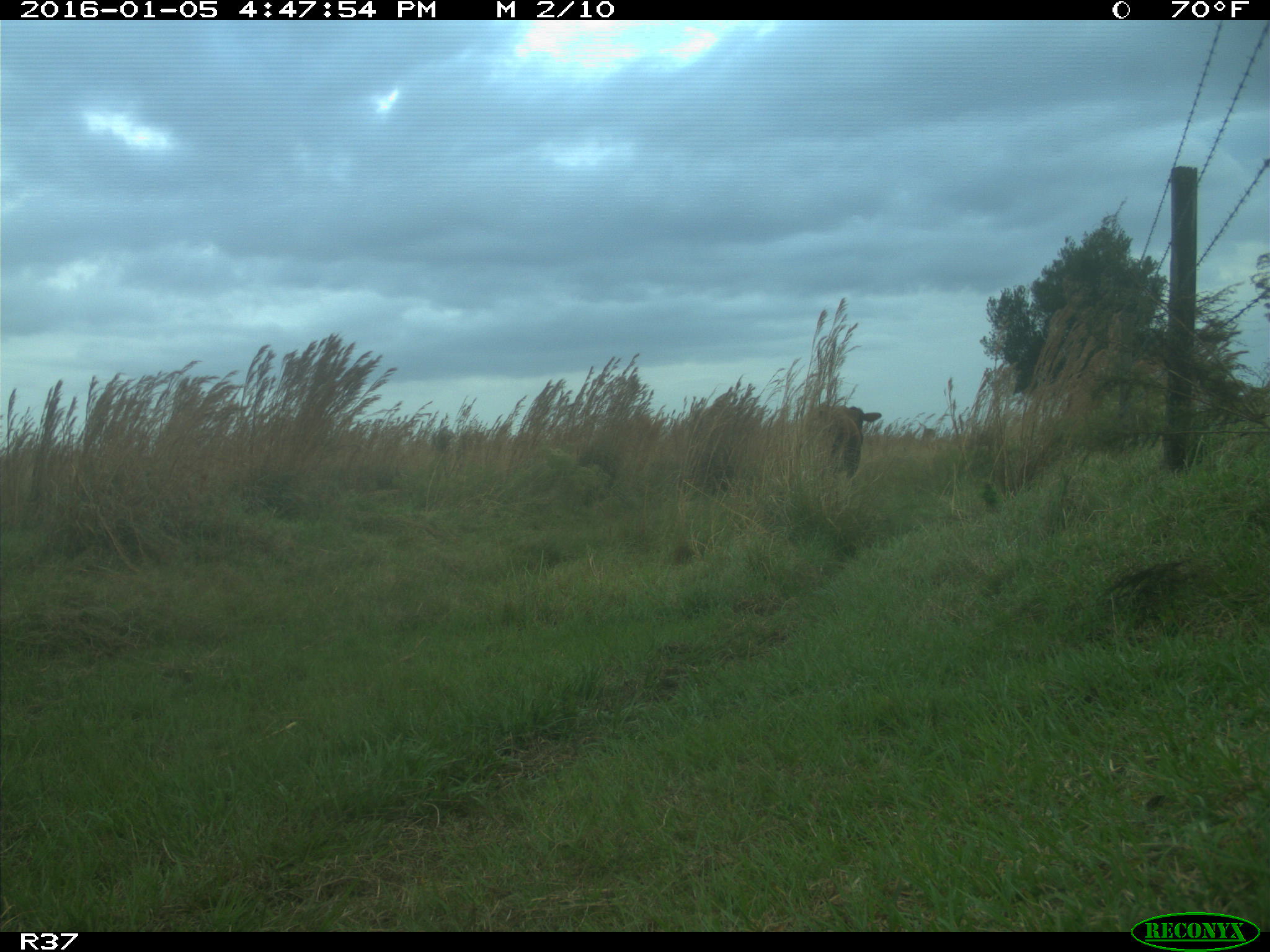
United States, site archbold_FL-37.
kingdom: Animalia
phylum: Chordata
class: Mammalia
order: Artiodactyla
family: Bovidae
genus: Bos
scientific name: Bos taurus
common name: domestic cow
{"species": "Bos taurus (domestic cow)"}